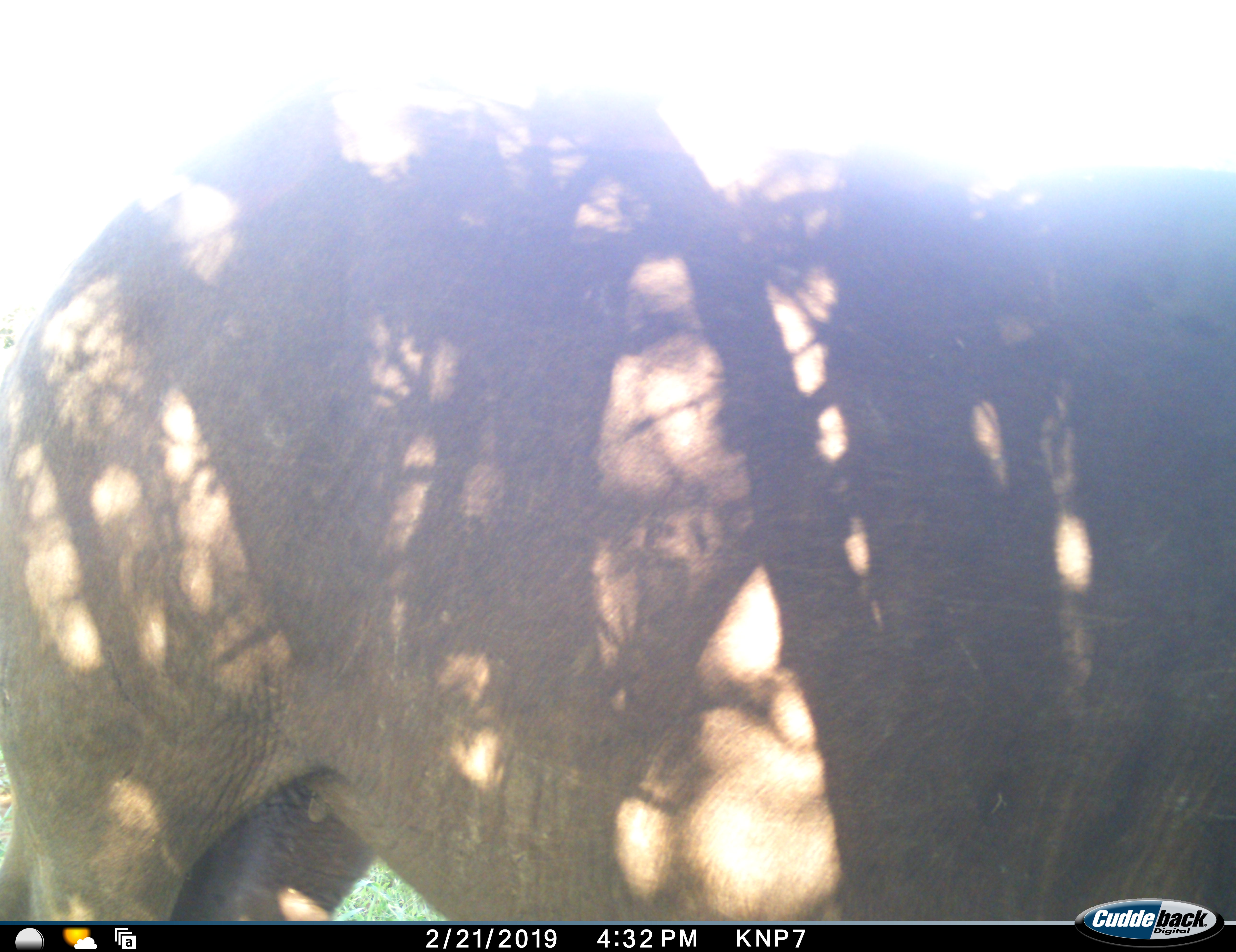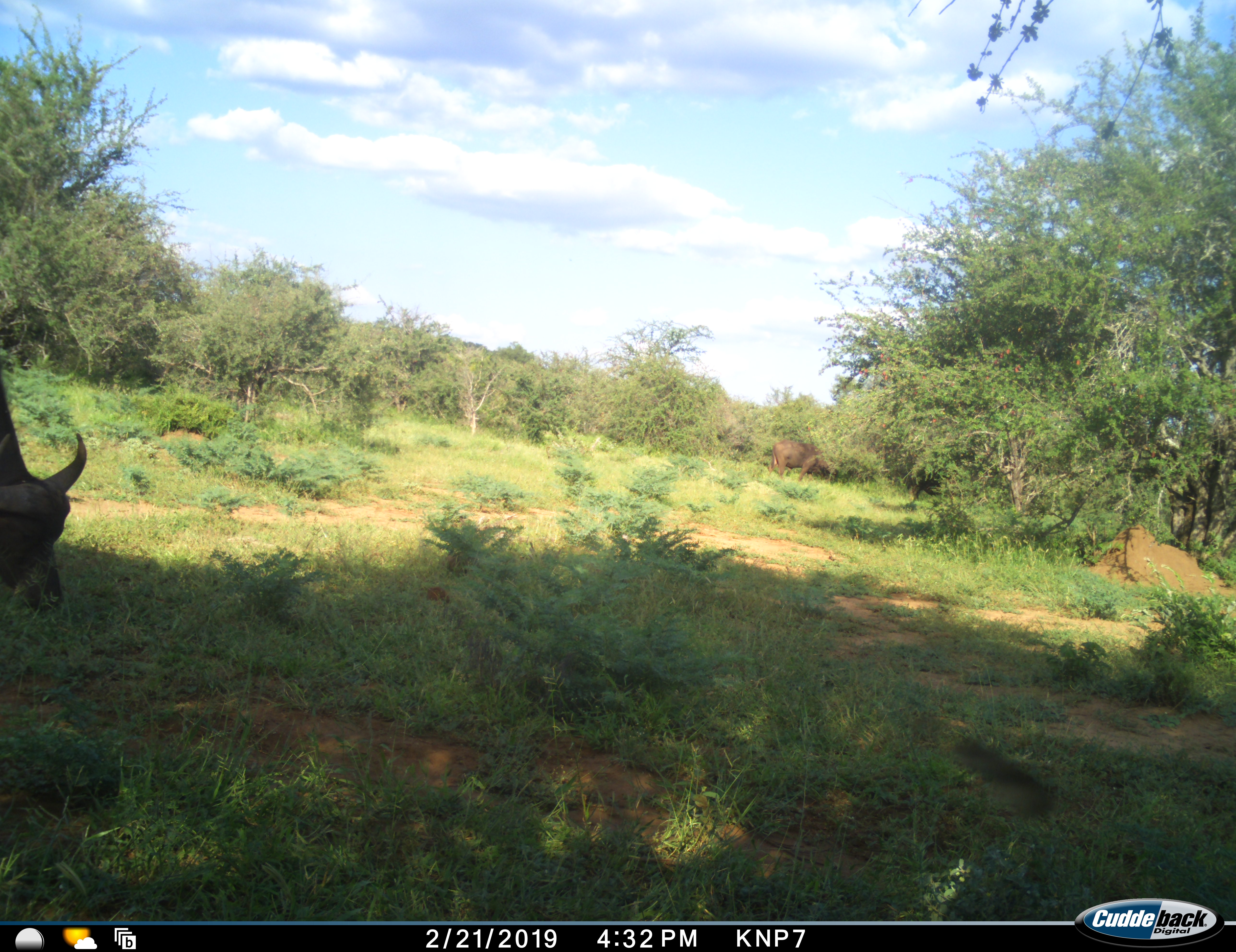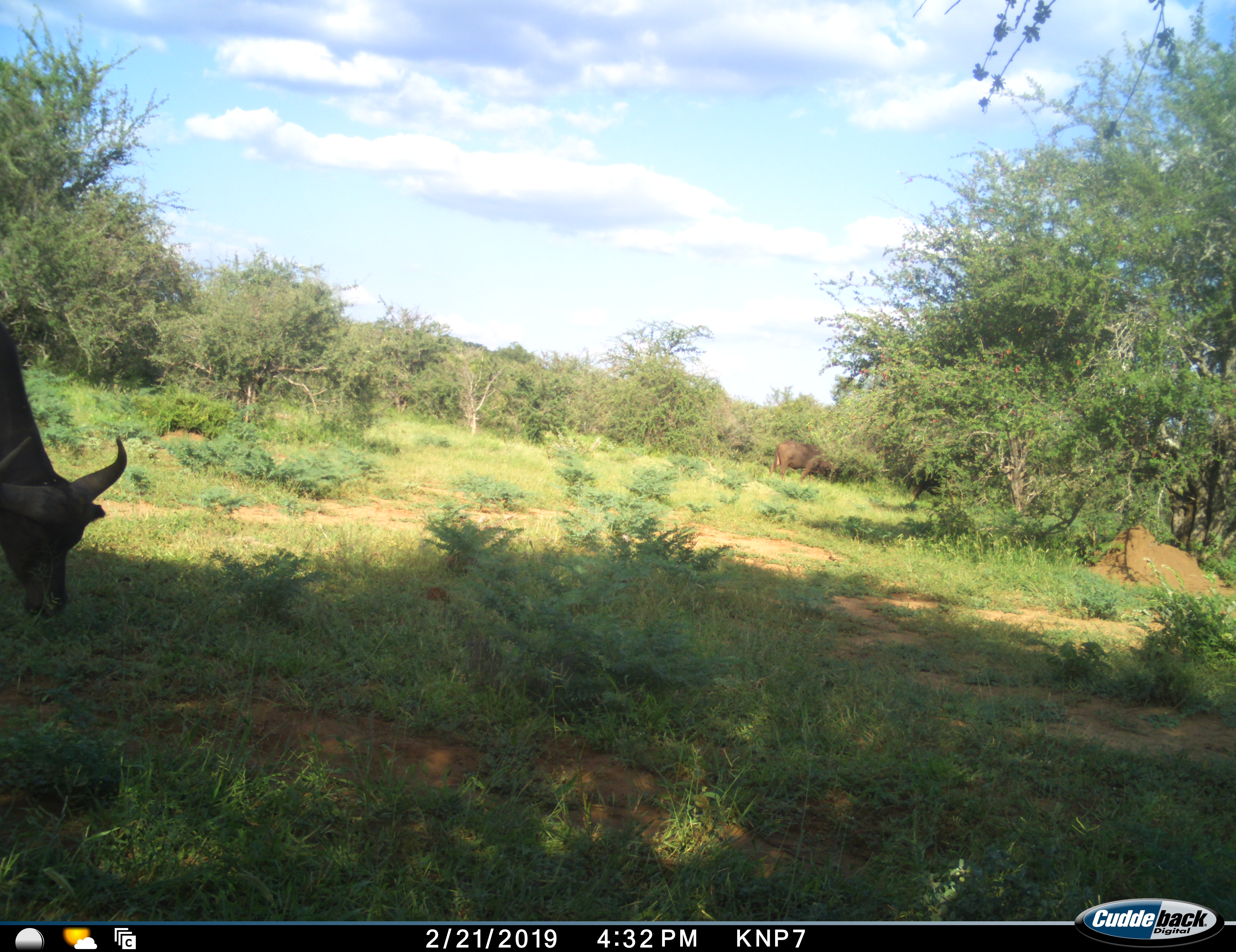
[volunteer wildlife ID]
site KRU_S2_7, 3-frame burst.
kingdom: Animalia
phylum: Chordata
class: Mammalia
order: Artiodactyla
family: Bovidae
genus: Syncerus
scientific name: Syncerus caffer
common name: african buffalo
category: buffalo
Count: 2.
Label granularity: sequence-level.